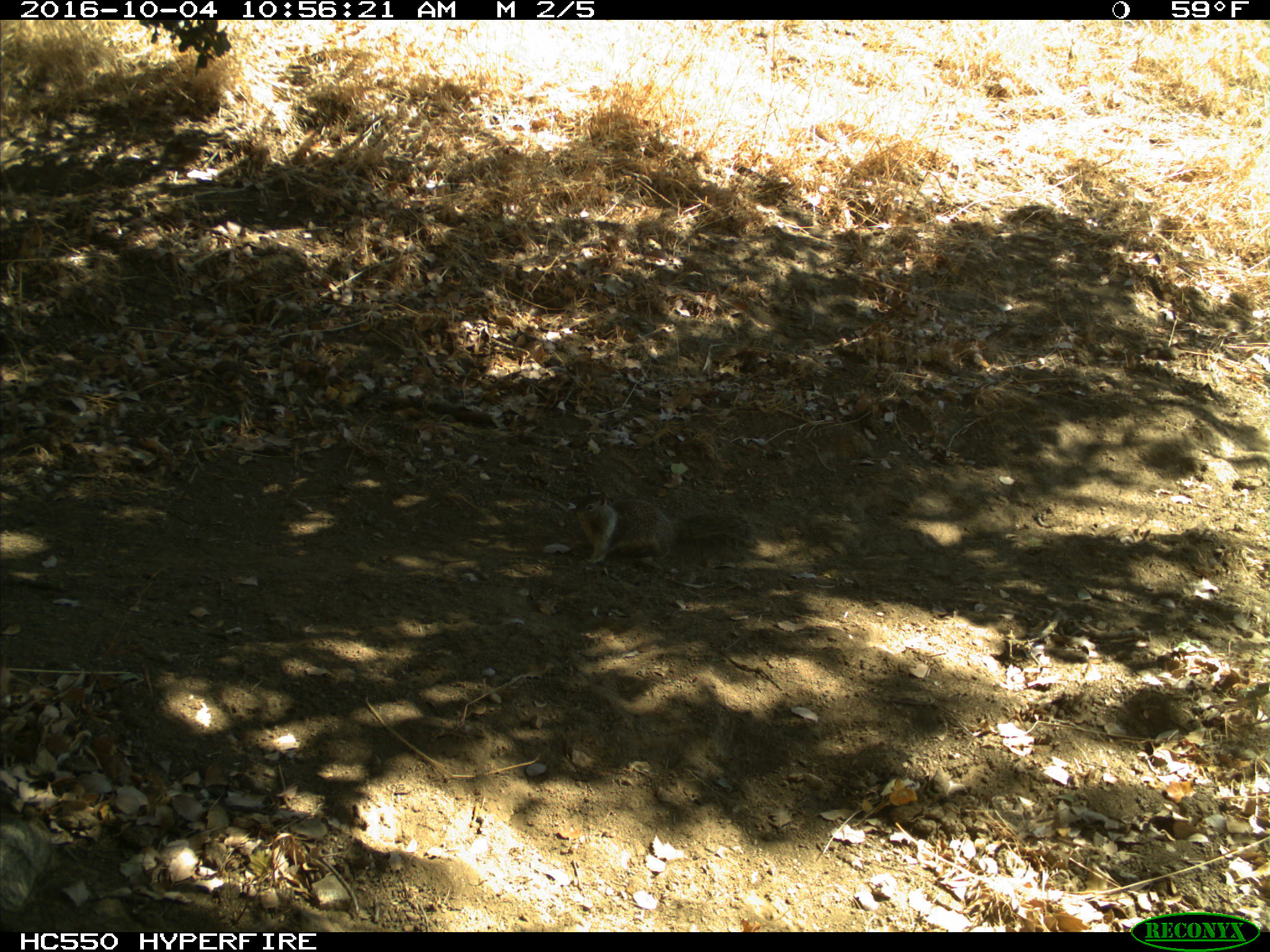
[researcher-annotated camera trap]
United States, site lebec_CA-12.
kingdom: Animalia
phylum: Chordata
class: Mammalia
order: Rodentia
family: Sciuridae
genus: Otospermophilus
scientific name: Otospermophilus beecheyi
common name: california ground squirrel